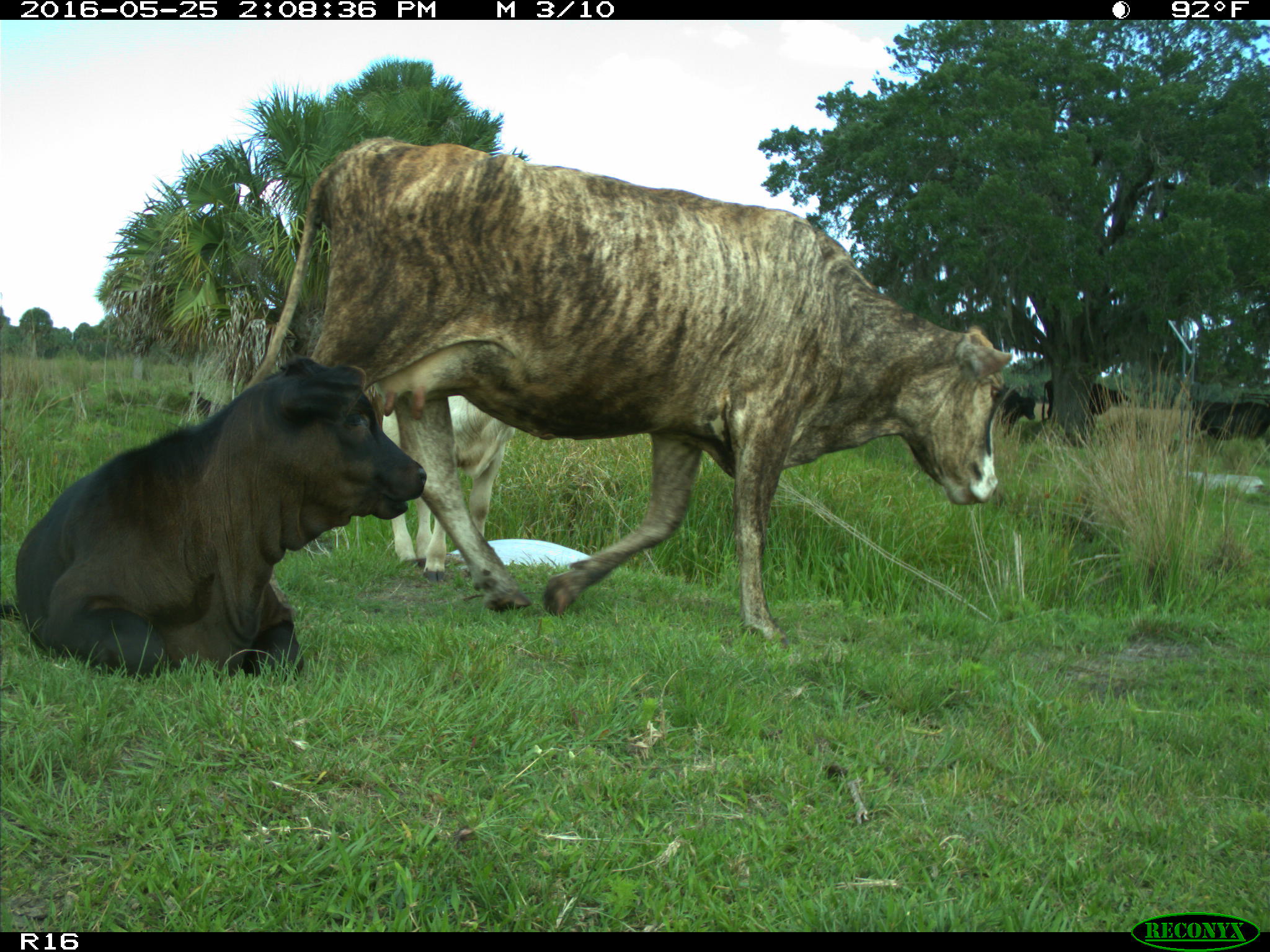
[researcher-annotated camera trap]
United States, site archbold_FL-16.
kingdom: Animalia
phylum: Chordata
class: Mammalia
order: Artiodactyla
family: Bovidae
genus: Bos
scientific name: Bos taurus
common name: domestic cow